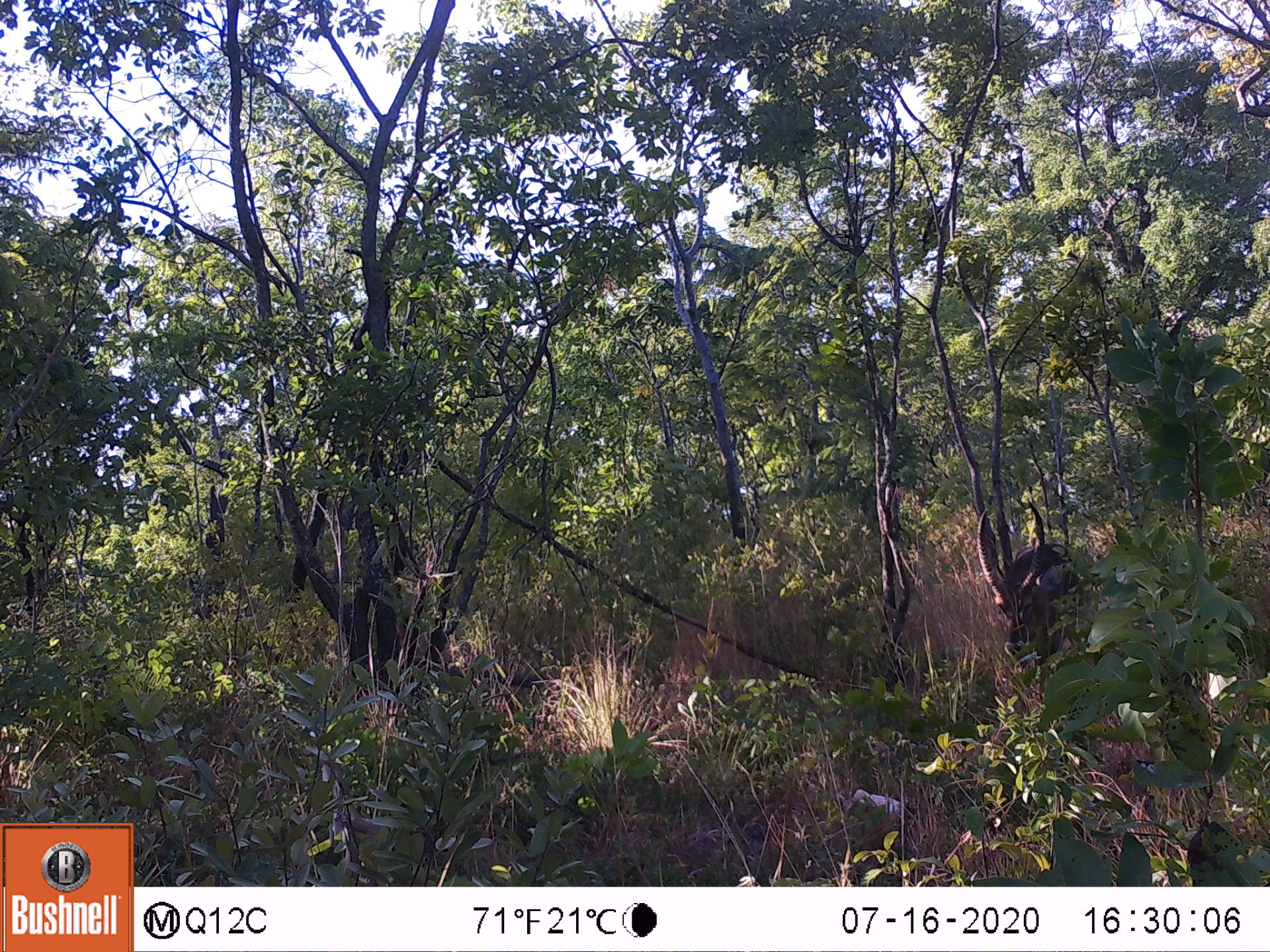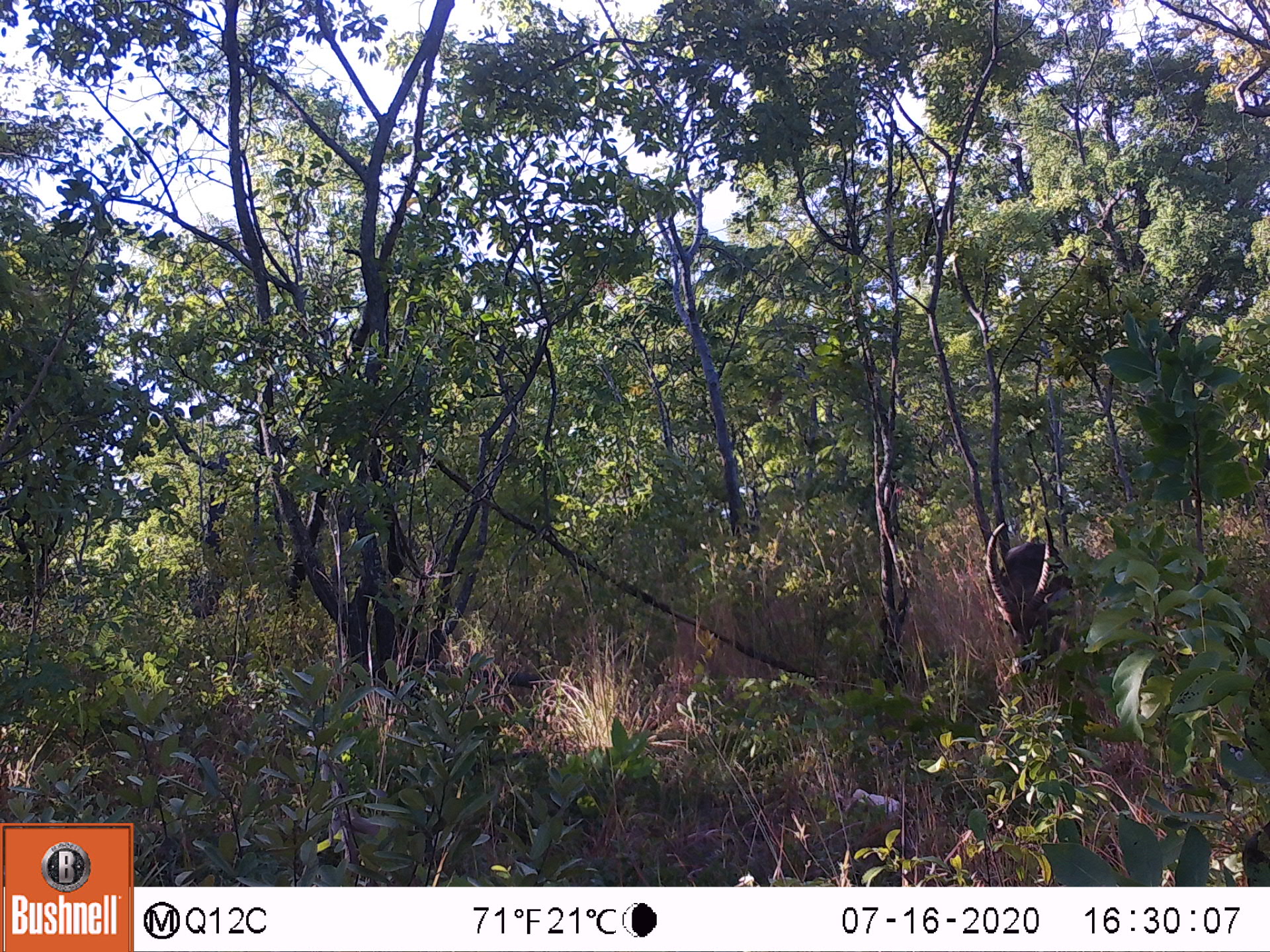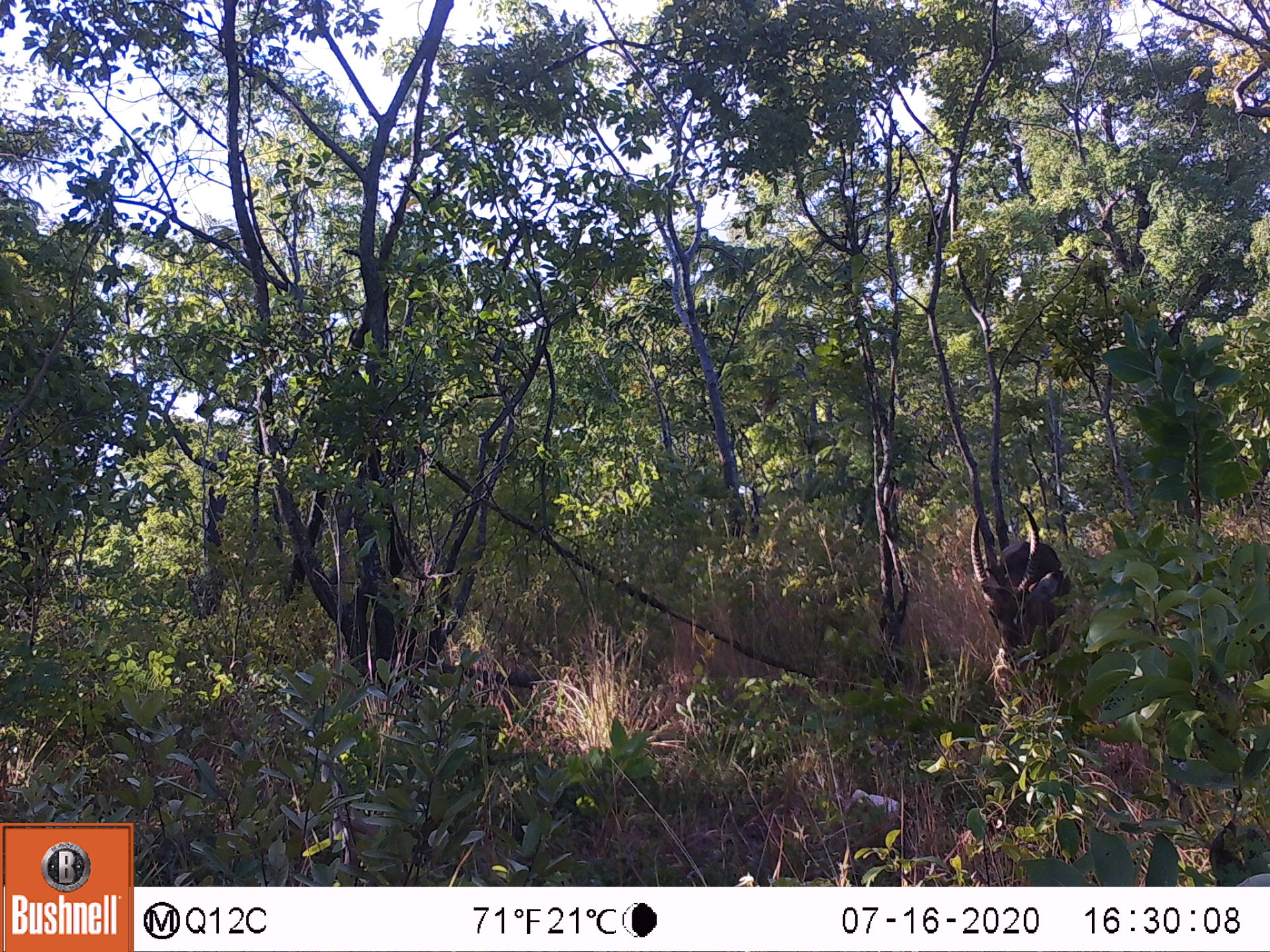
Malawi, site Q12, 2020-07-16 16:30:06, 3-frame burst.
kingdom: Animalia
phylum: Chordata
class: Mammalia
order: Artiodactyla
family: Bovidae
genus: Kobus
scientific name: Kobus ellipsiprymnus ellipsiprymnus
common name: common waterbuck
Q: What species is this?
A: Common waterbuck (Kobus ellipsiprymnus ellipsiprymnus).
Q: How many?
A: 1.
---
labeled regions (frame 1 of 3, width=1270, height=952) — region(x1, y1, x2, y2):
common waterbuck: region(976, 495, 1088, 668)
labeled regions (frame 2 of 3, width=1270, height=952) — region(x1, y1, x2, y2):
common waterbuck: region(988, 515, 1074, 678)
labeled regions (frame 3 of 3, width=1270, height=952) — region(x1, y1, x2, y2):
common waterbuck: region(971, 500, 1071, 671)